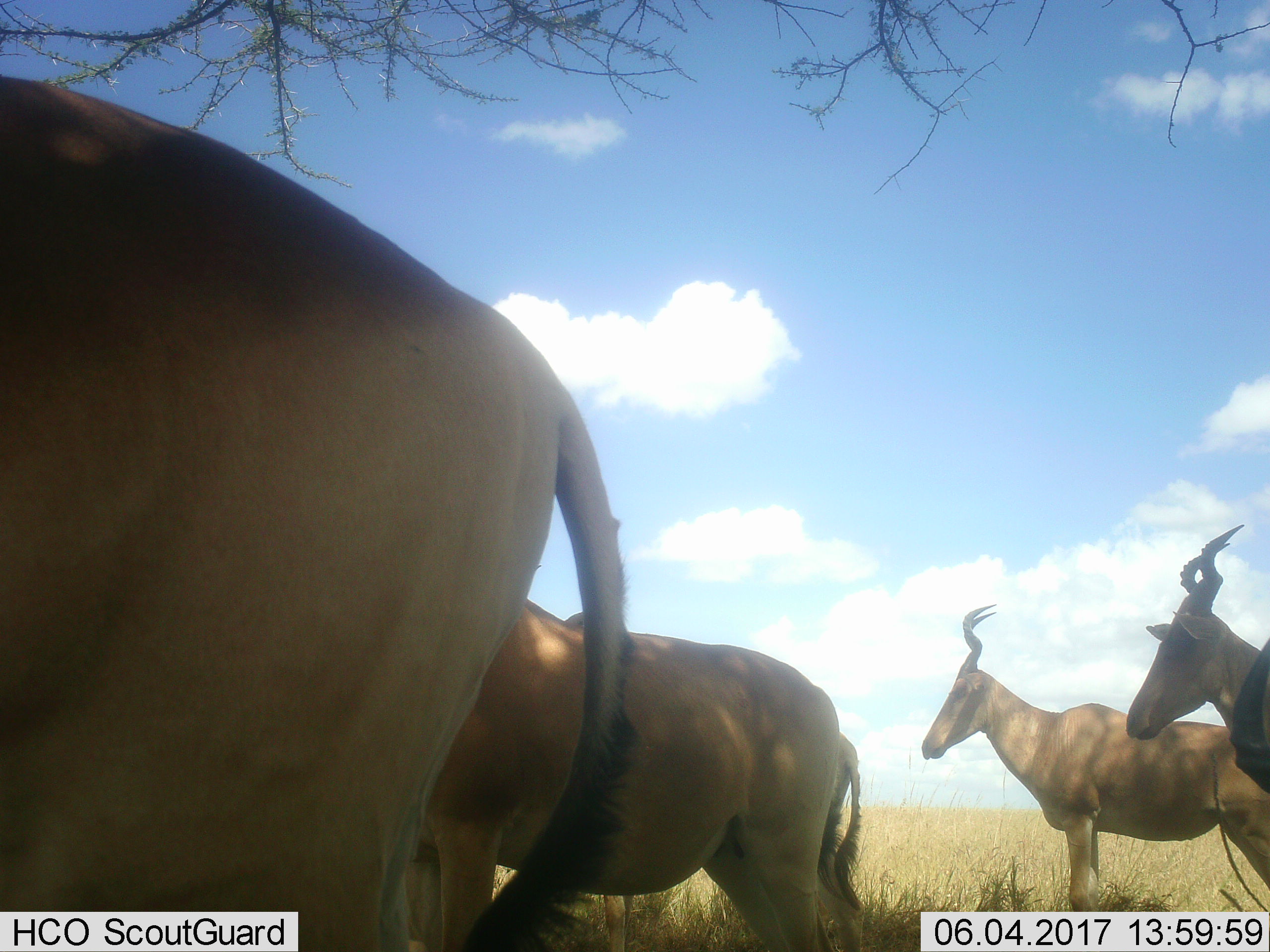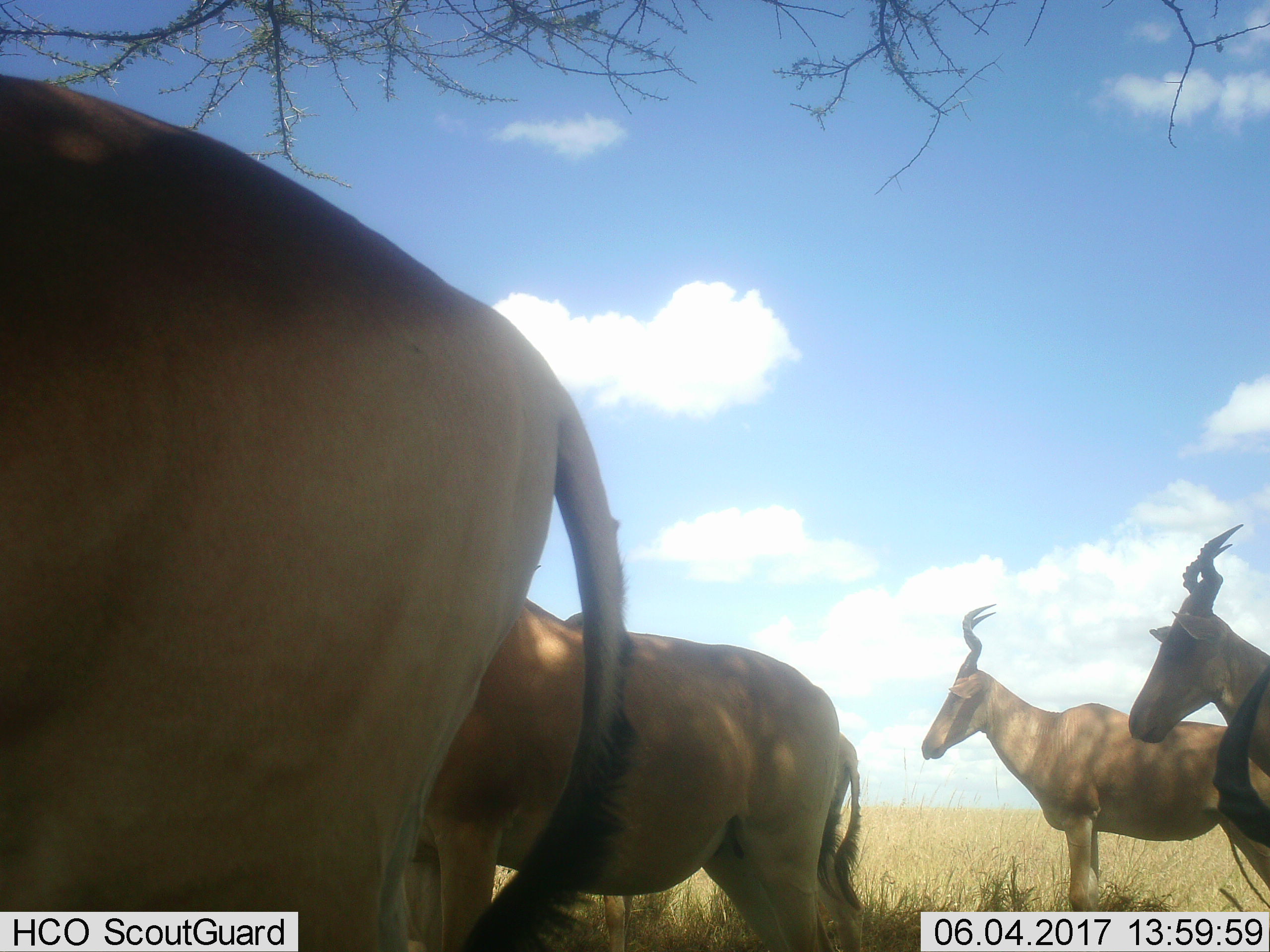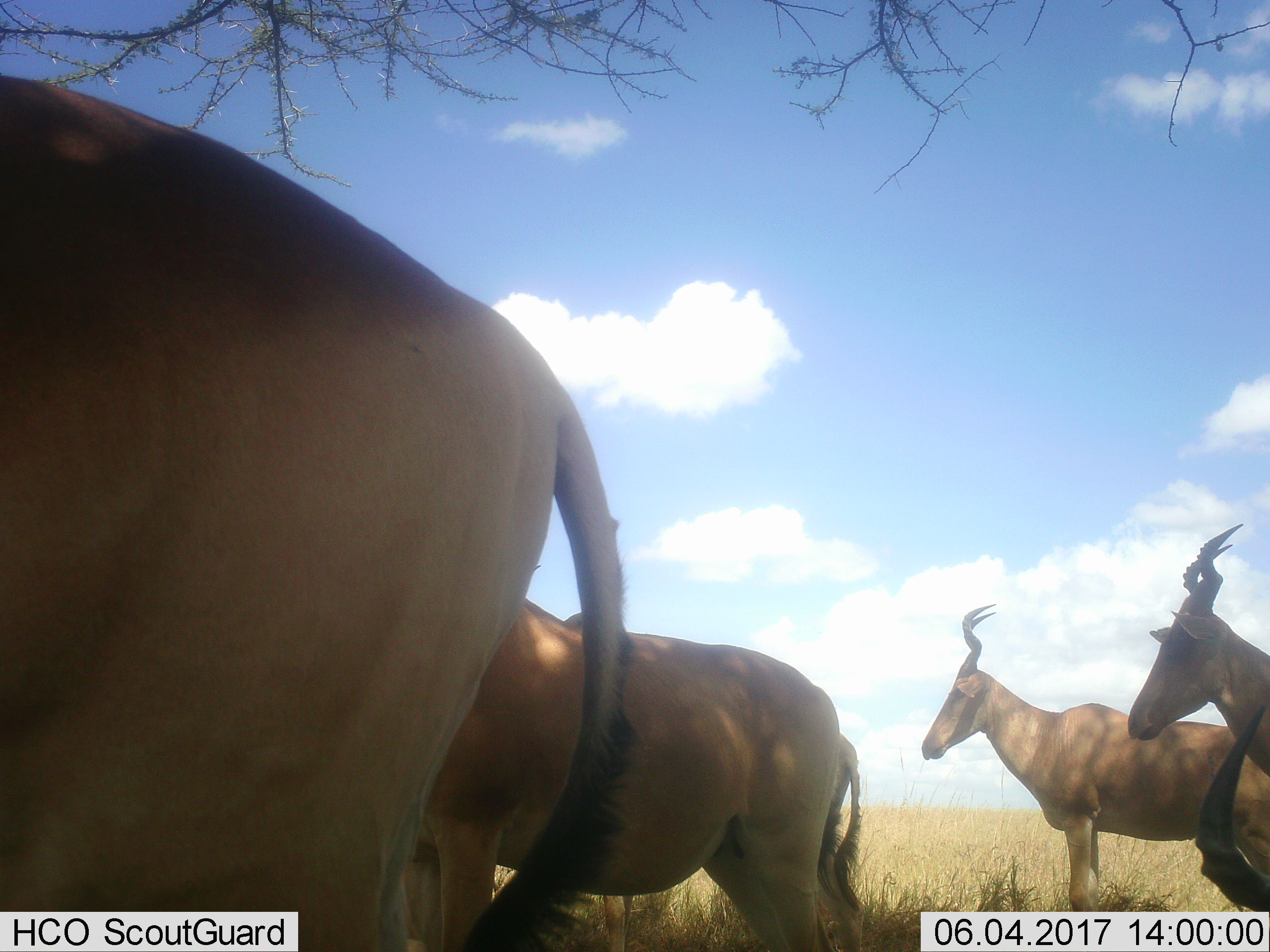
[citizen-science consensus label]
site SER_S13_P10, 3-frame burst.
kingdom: Animalia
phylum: Chordata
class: Mammalia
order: Artiodactyla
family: Bovidae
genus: Alcelaphus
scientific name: Alcelaphus buselaphus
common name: hartebeest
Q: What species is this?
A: Hartebeest (Alcelaphus buselaphus).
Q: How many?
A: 6.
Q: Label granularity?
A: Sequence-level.